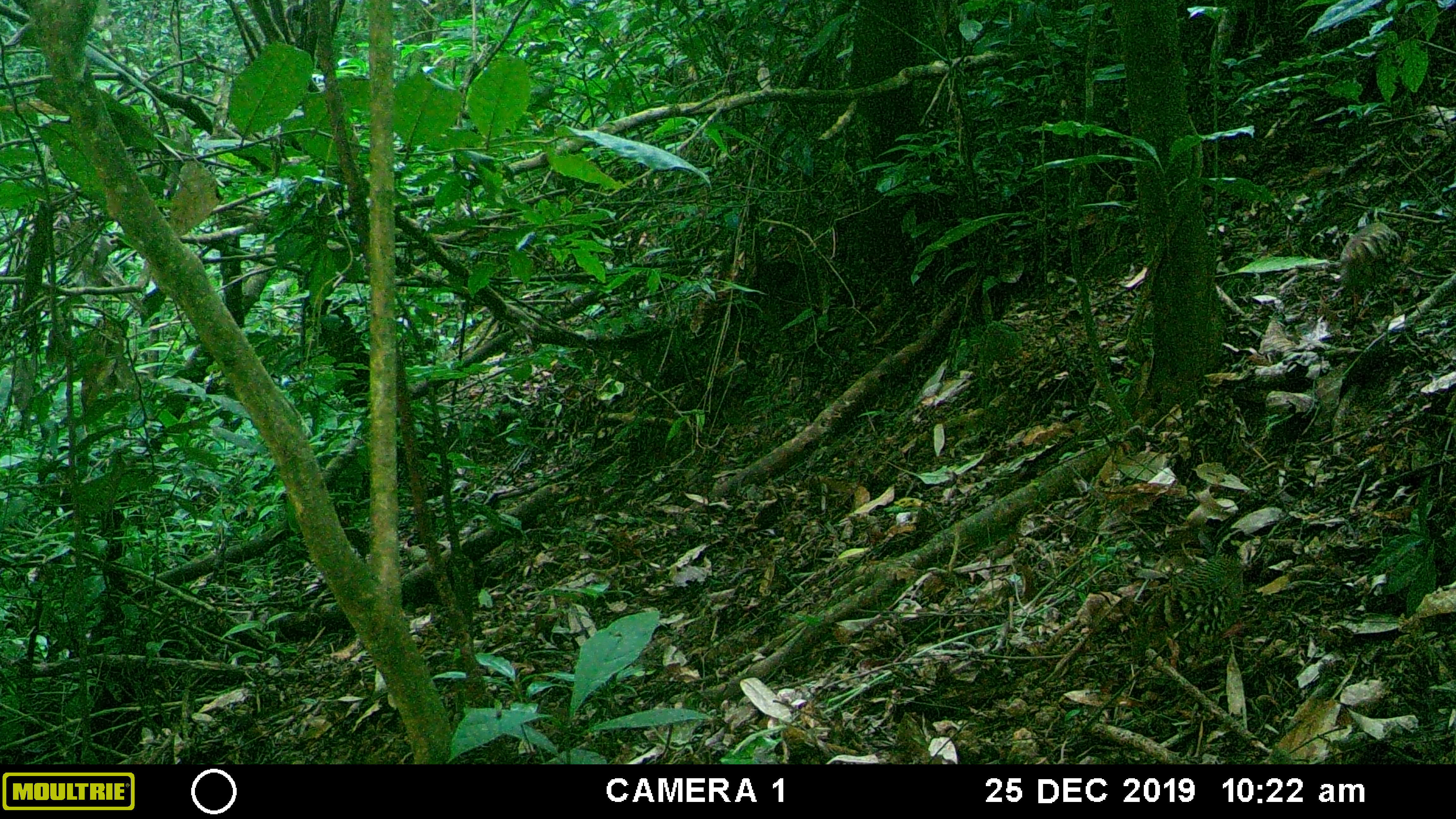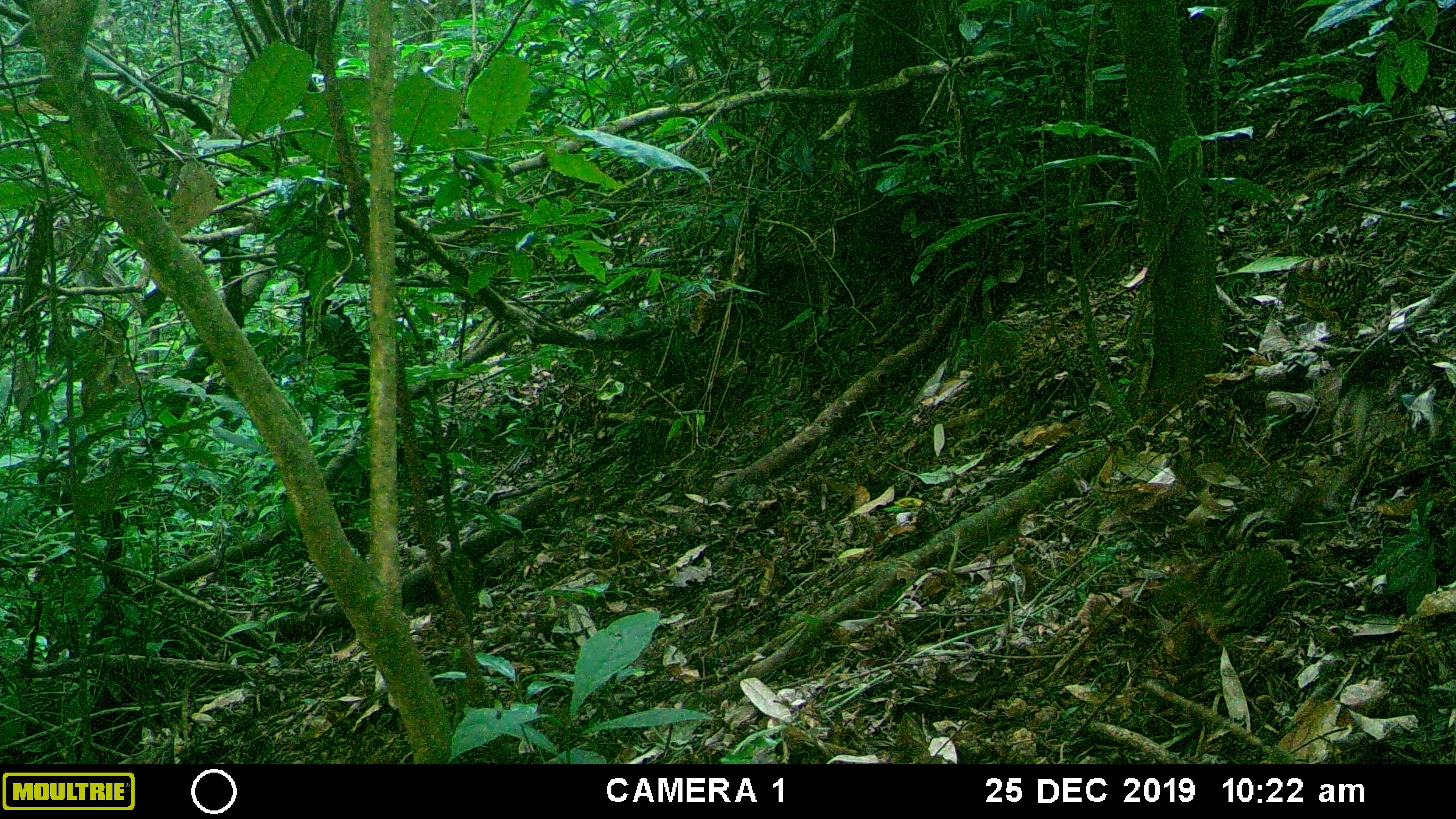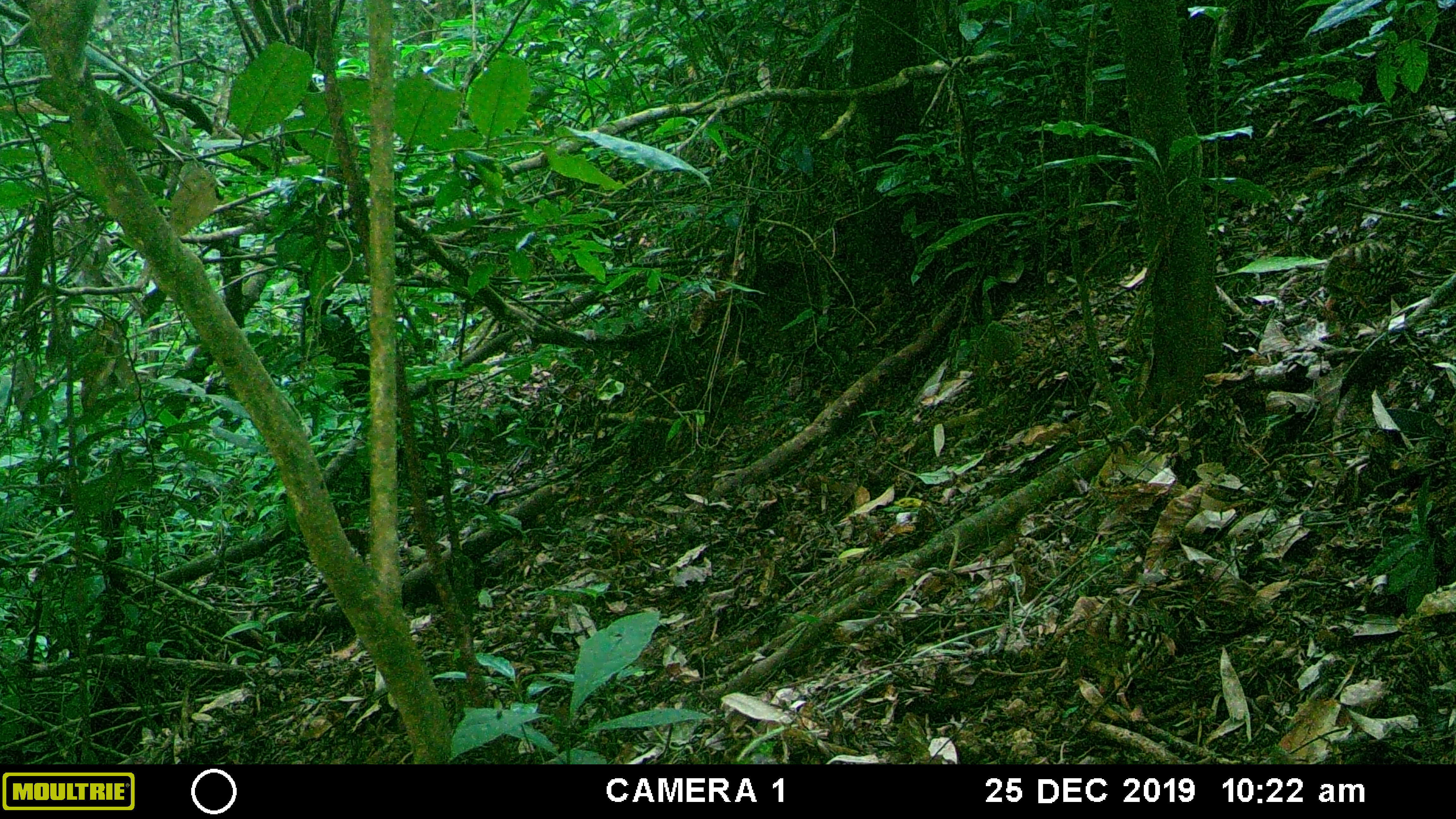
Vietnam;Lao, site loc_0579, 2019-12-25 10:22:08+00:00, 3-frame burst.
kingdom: Animalia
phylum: Chordata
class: Aves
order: Galliformes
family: Phasianidae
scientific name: Phasianidae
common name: partridge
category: unidentified partridge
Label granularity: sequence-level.